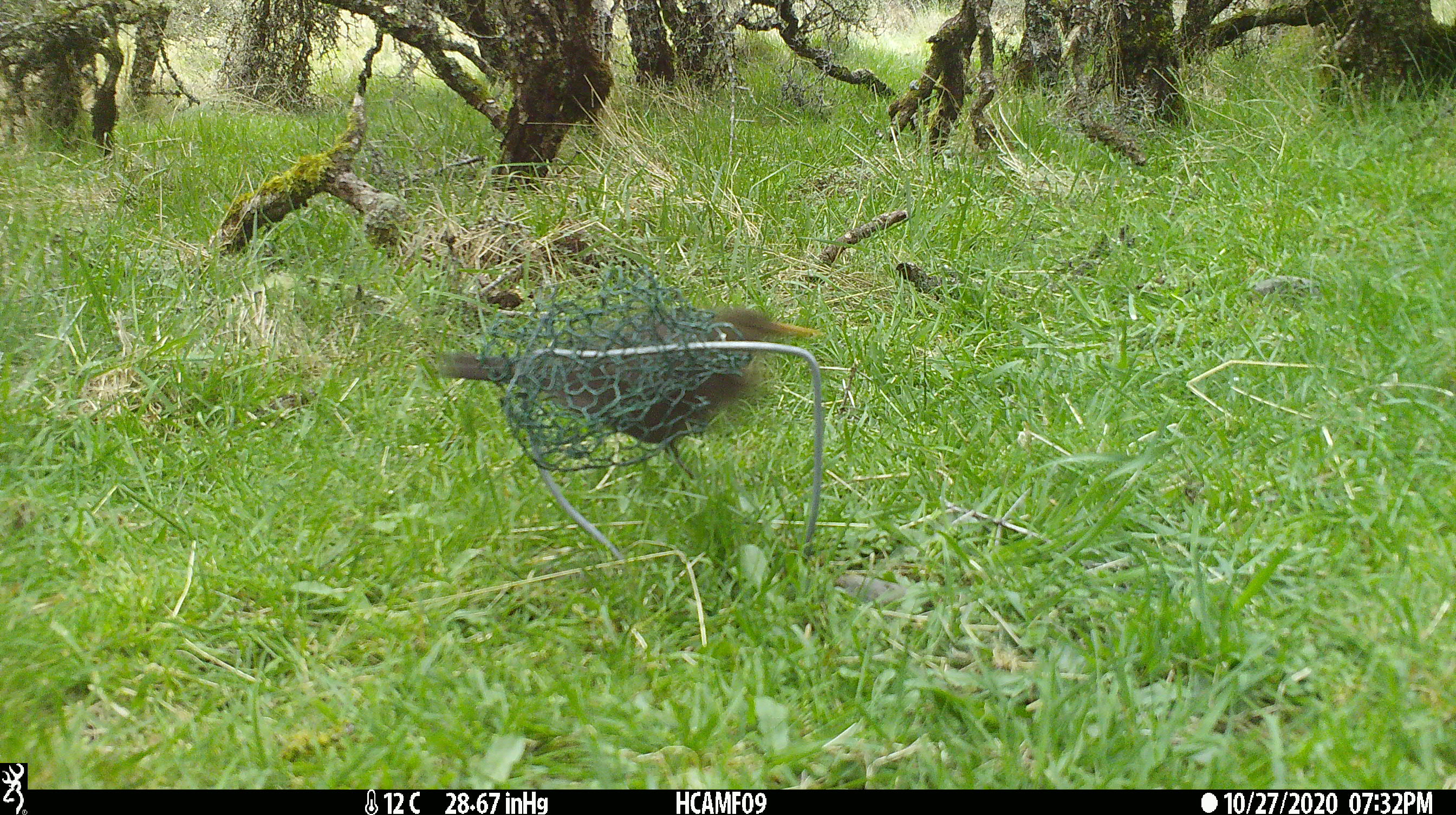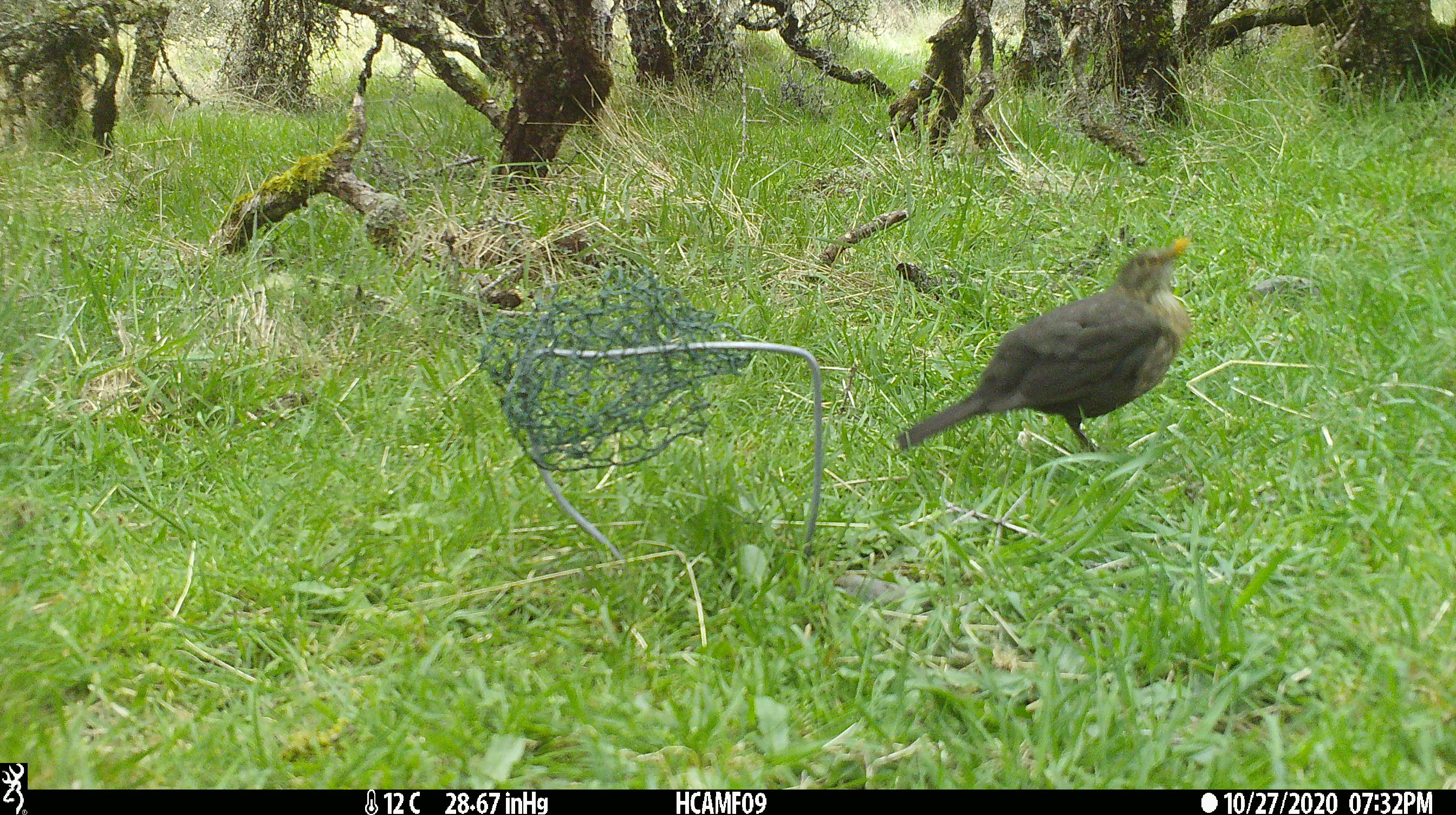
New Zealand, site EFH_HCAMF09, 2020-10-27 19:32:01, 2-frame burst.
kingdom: Animalia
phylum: Chordata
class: Aves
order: Passeriformes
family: Turdidae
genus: Turdus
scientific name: Turdus merula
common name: eurasian blackbird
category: blackbird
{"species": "blackbird (eurasian blackbird) (Turdus merula)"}